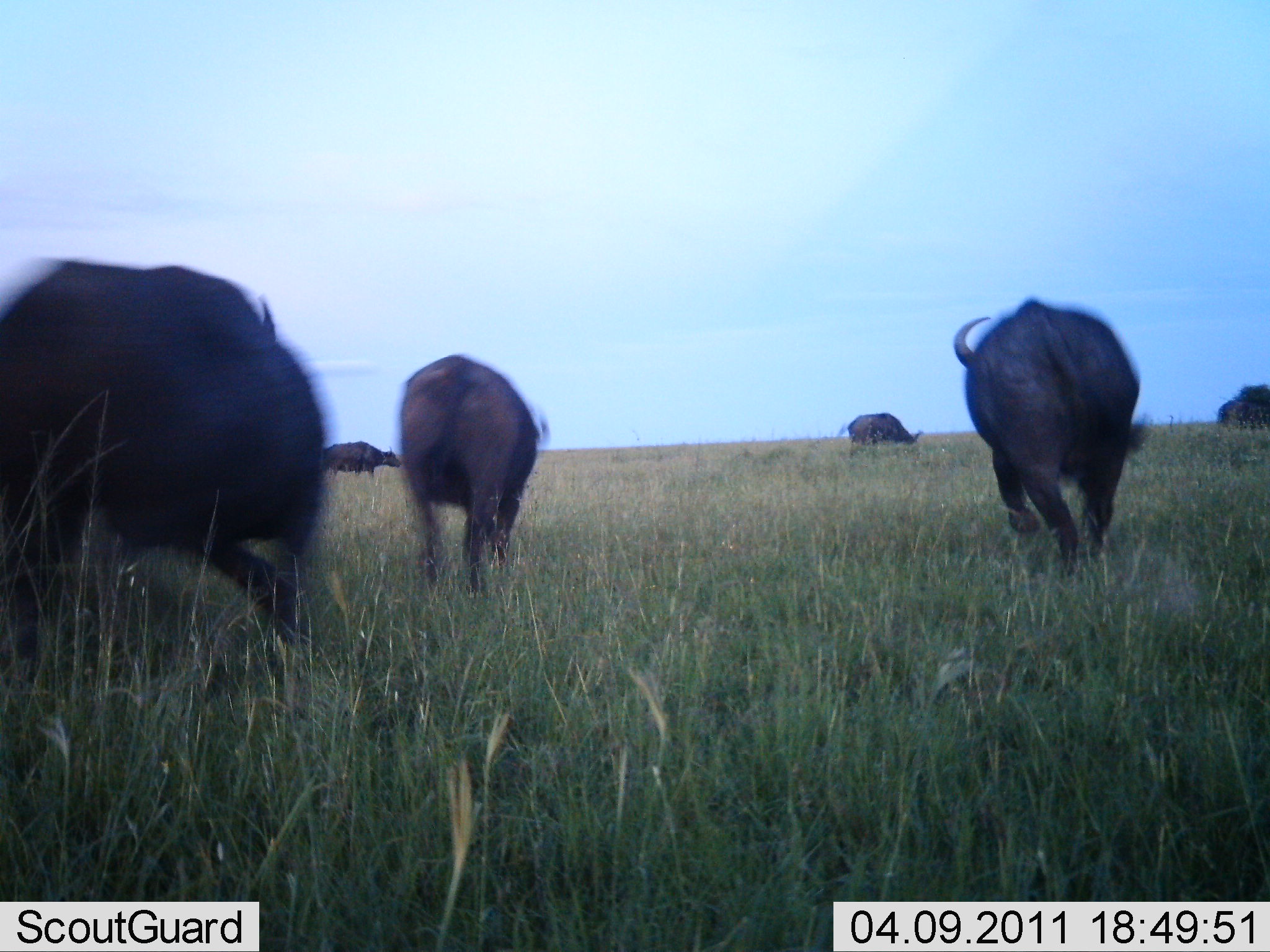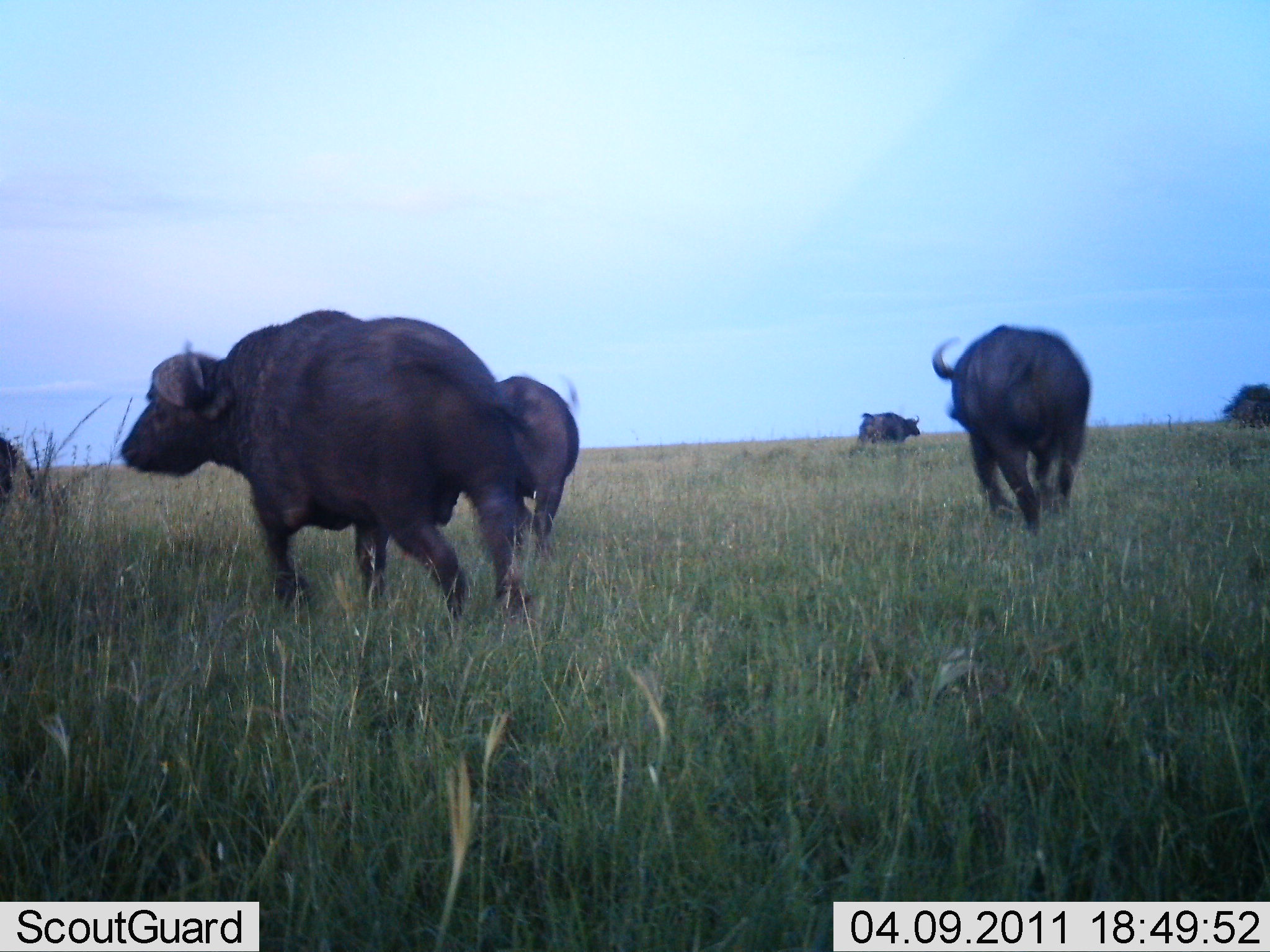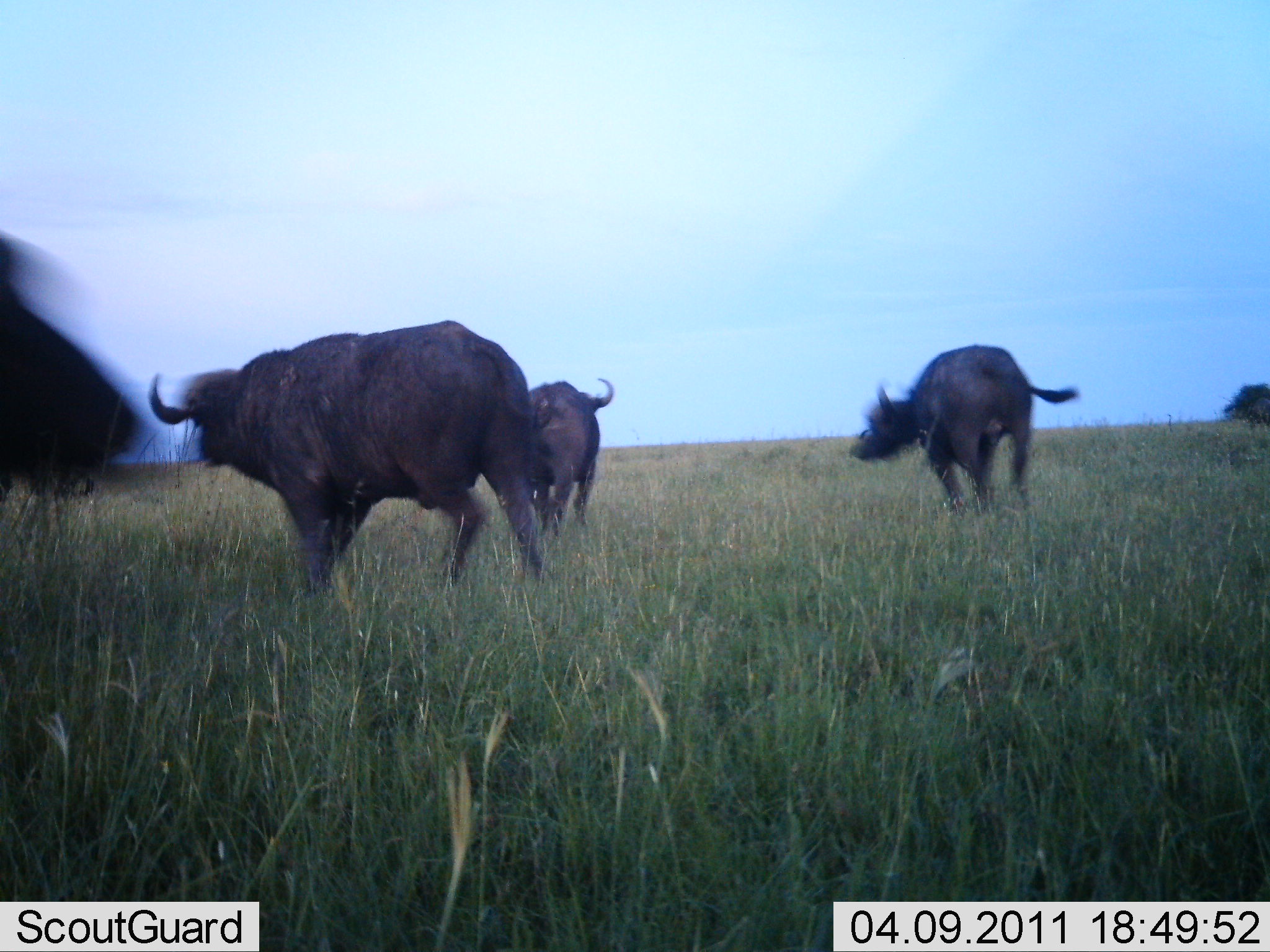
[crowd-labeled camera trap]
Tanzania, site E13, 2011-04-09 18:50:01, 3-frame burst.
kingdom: Animalia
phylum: Chordata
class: Mammalia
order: Artiodactyla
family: Bovidae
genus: Syncerus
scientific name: Syncerus caffer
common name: cape buffalo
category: buffalo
Buffalo (cape buffalo) (Syncerus caffer), count 6. Behavior (volunteer vote fractions): standing 17%, resting 0%, moving 83%, interacting 8%. Young present (vote fraction): 0%. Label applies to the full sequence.